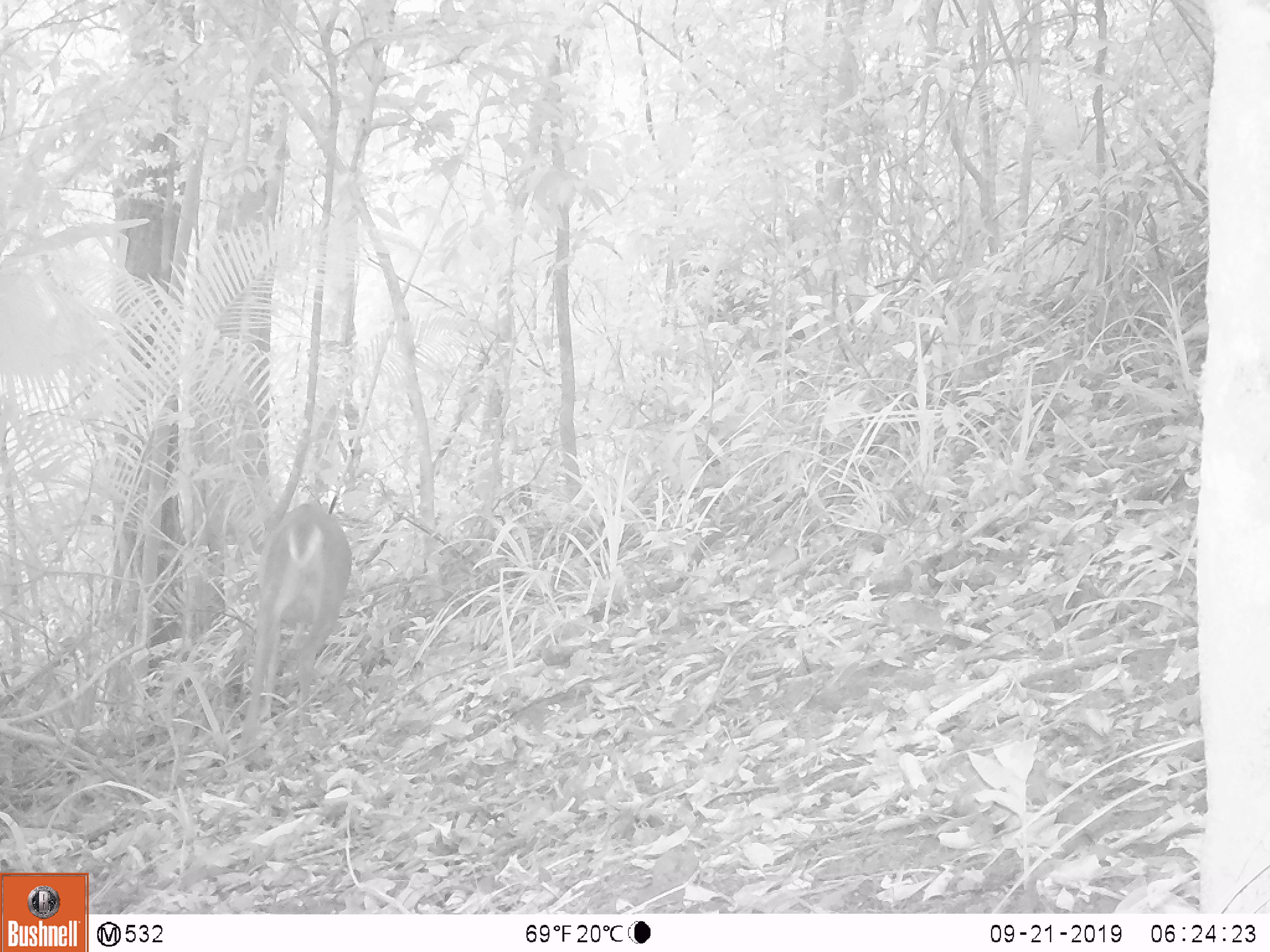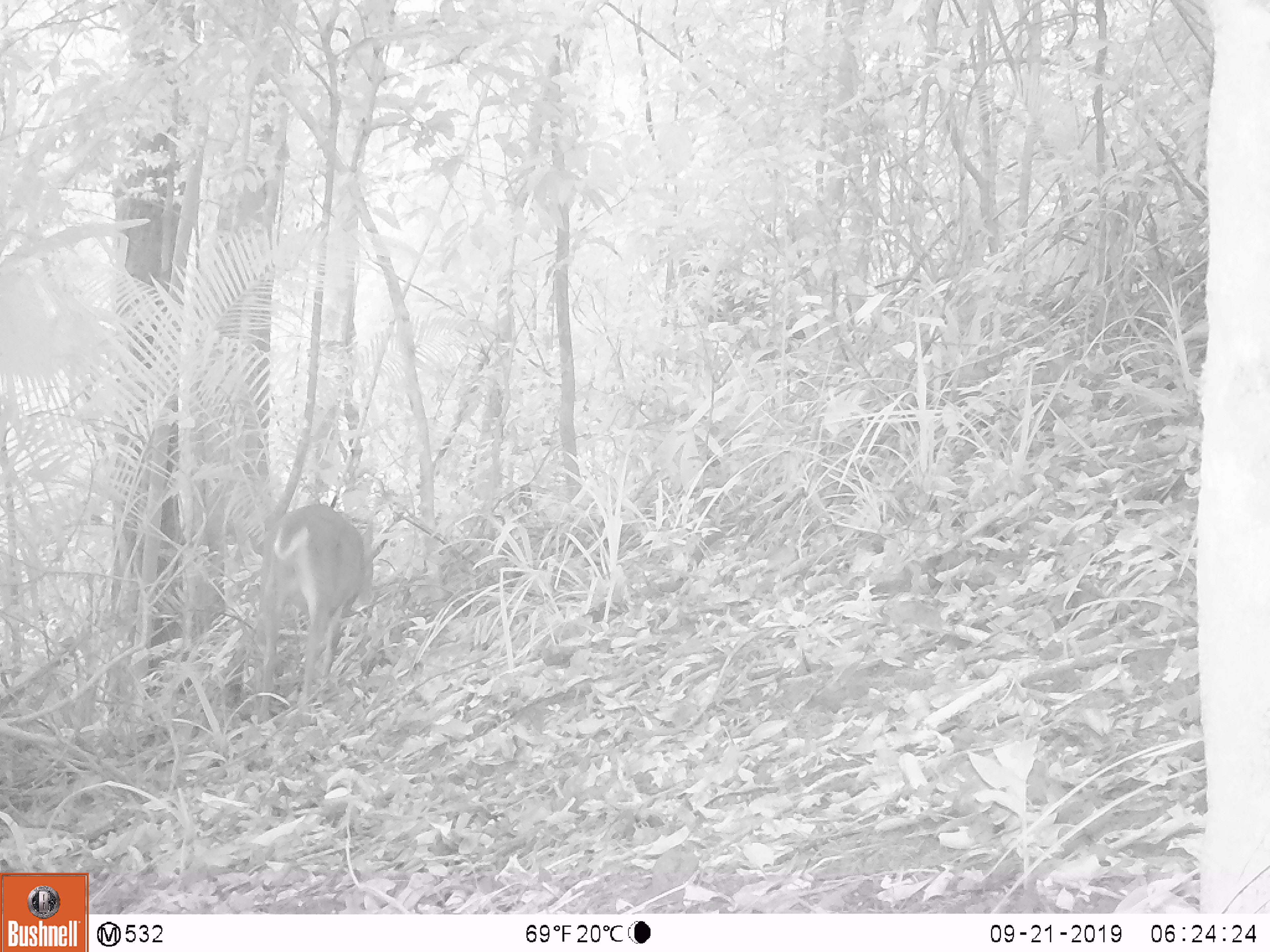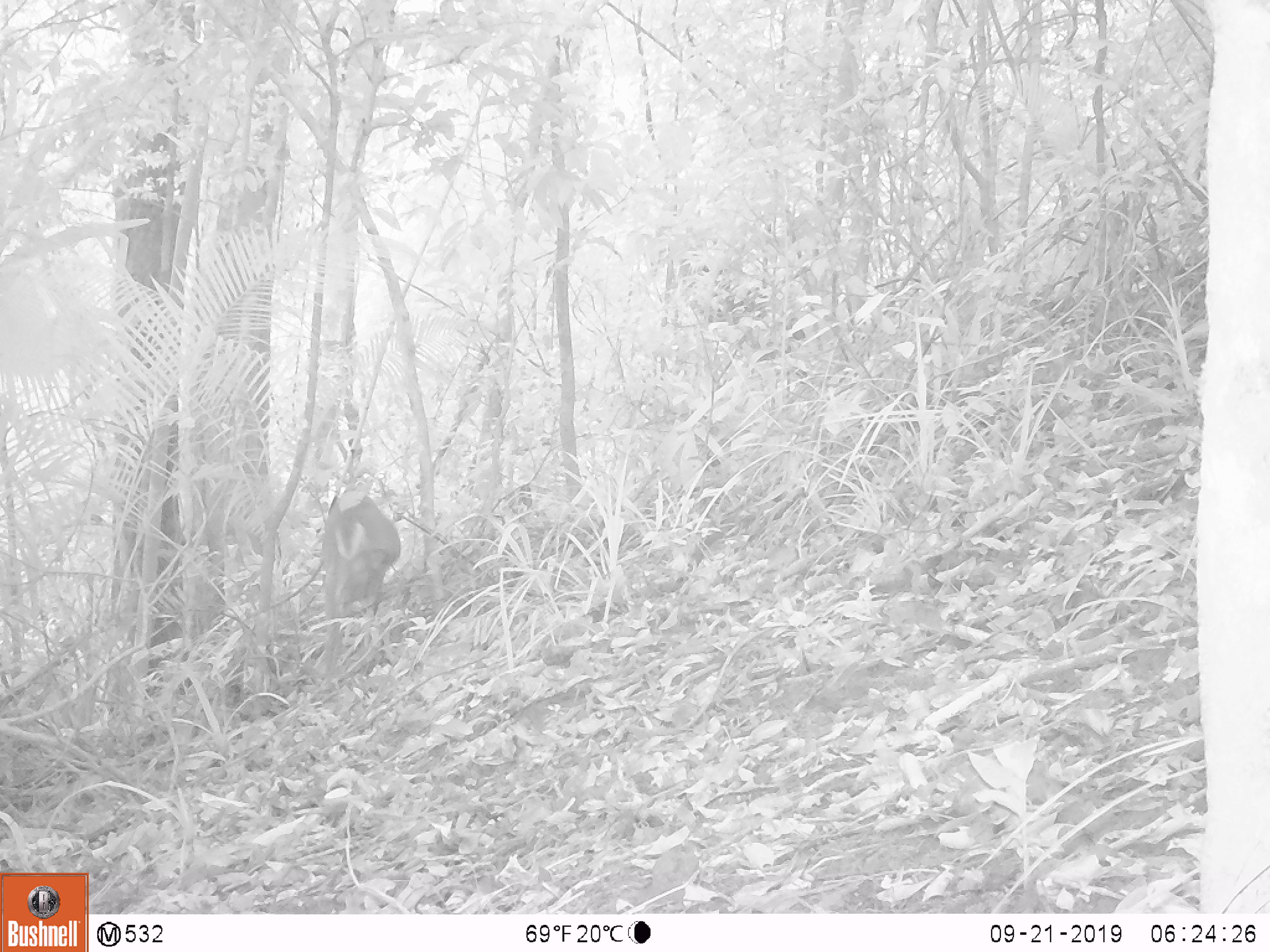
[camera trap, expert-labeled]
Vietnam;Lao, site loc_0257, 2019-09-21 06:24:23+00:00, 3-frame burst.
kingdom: Animalia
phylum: Chordata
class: Mammalia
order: Artiodactyla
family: Cervidae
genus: Muntiacus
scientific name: Muntiacus vuquangensis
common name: large-antlered muntjac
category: large antlered muntjac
Large antlered muntjac (large-antlered muntjac) (Muntiacus vuquangensis). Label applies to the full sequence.